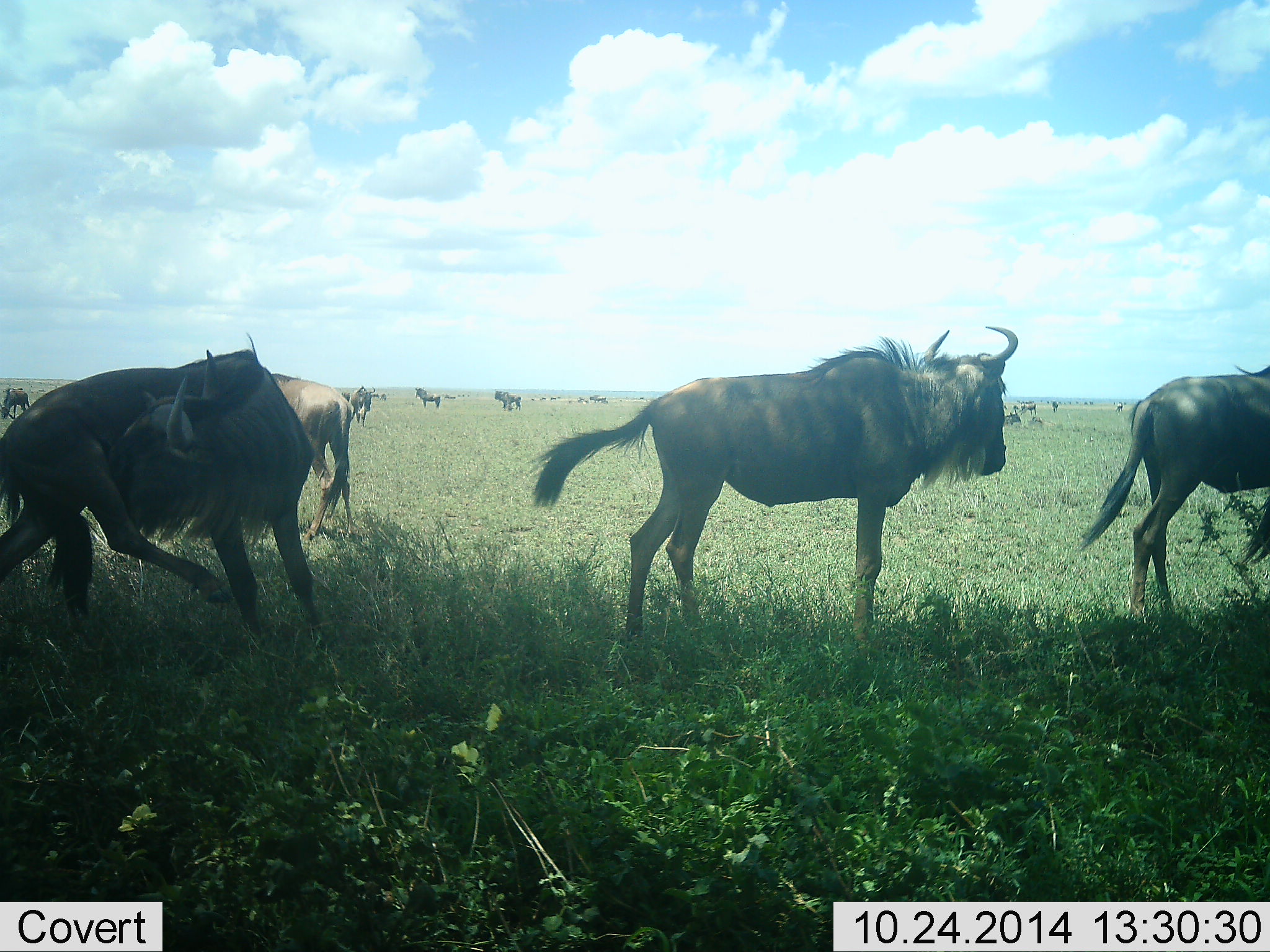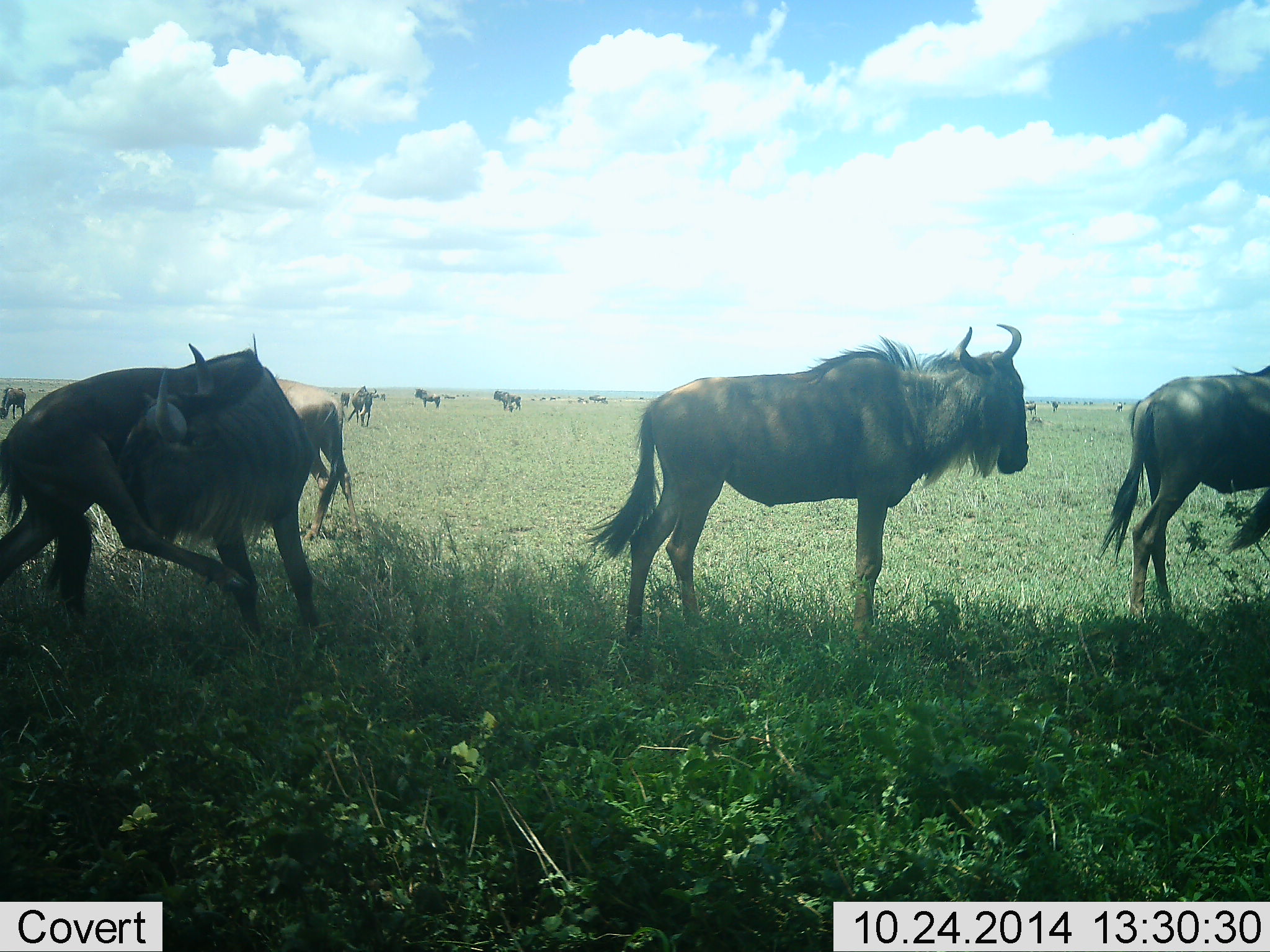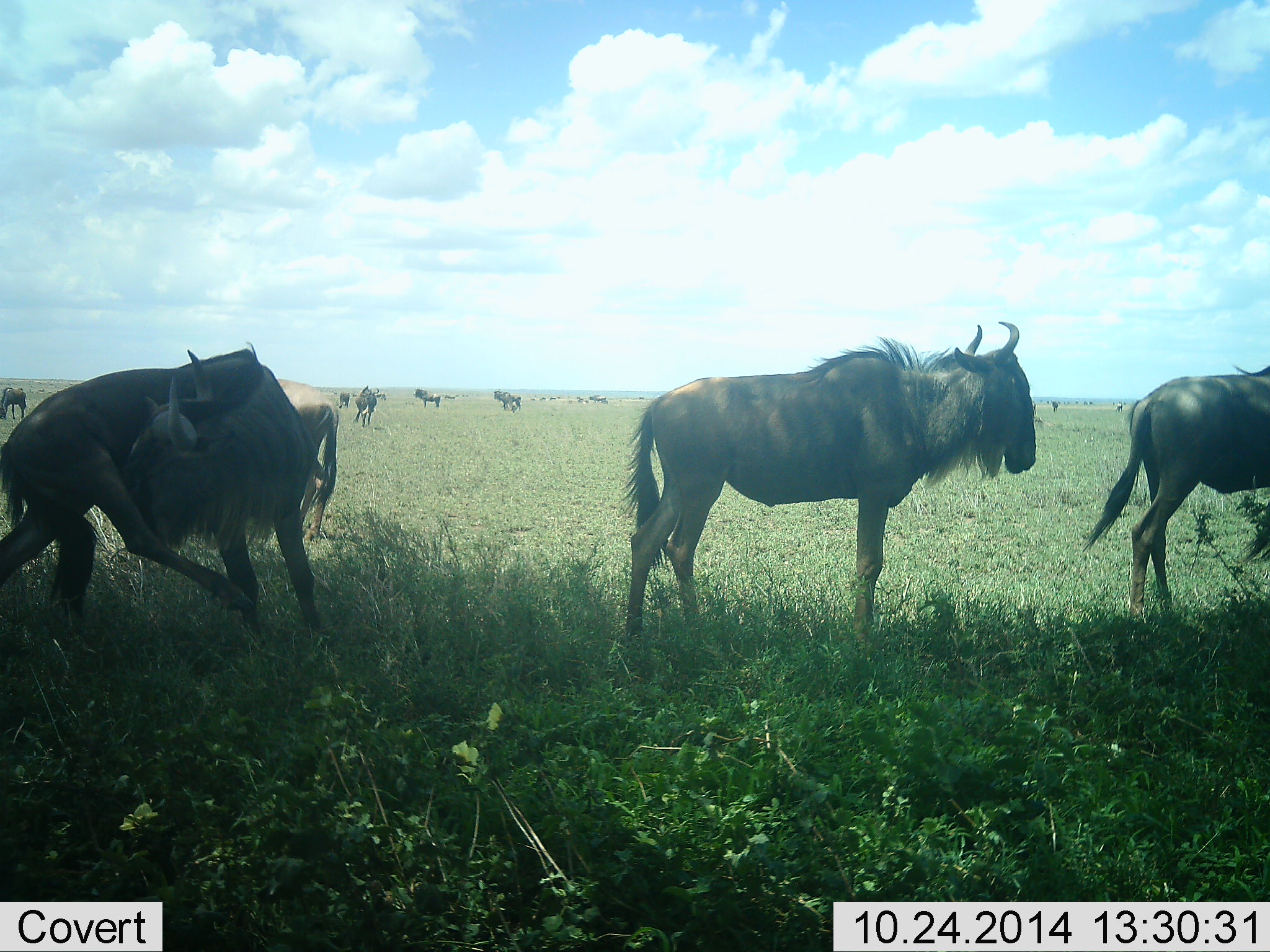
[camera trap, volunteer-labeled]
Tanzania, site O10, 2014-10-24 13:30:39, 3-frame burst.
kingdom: Animalia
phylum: Chordata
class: Mammalia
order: Artiodactyla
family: Bovidae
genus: Connochaetes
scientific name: Connochaetes taurinus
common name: blue wildebeest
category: wildebeest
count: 11-50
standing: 90%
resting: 10%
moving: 30%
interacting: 30%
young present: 0%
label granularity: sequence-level